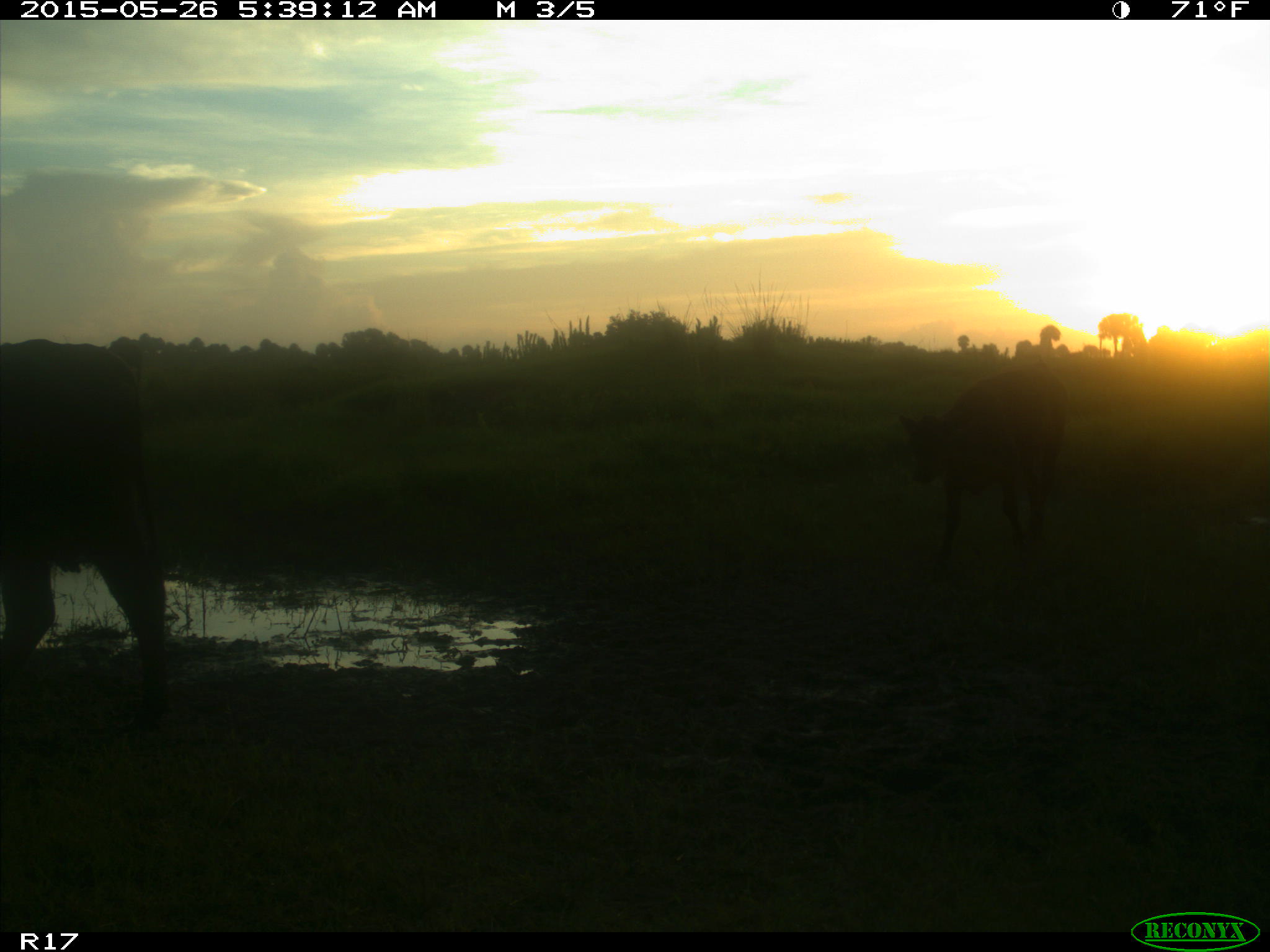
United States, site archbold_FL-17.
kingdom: Animalia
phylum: Chordata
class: Mammalia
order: Artiodactyla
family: Bovidae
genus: Bos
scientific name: Bos taurus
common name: domestic cow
Bos taurus (domestic cow).